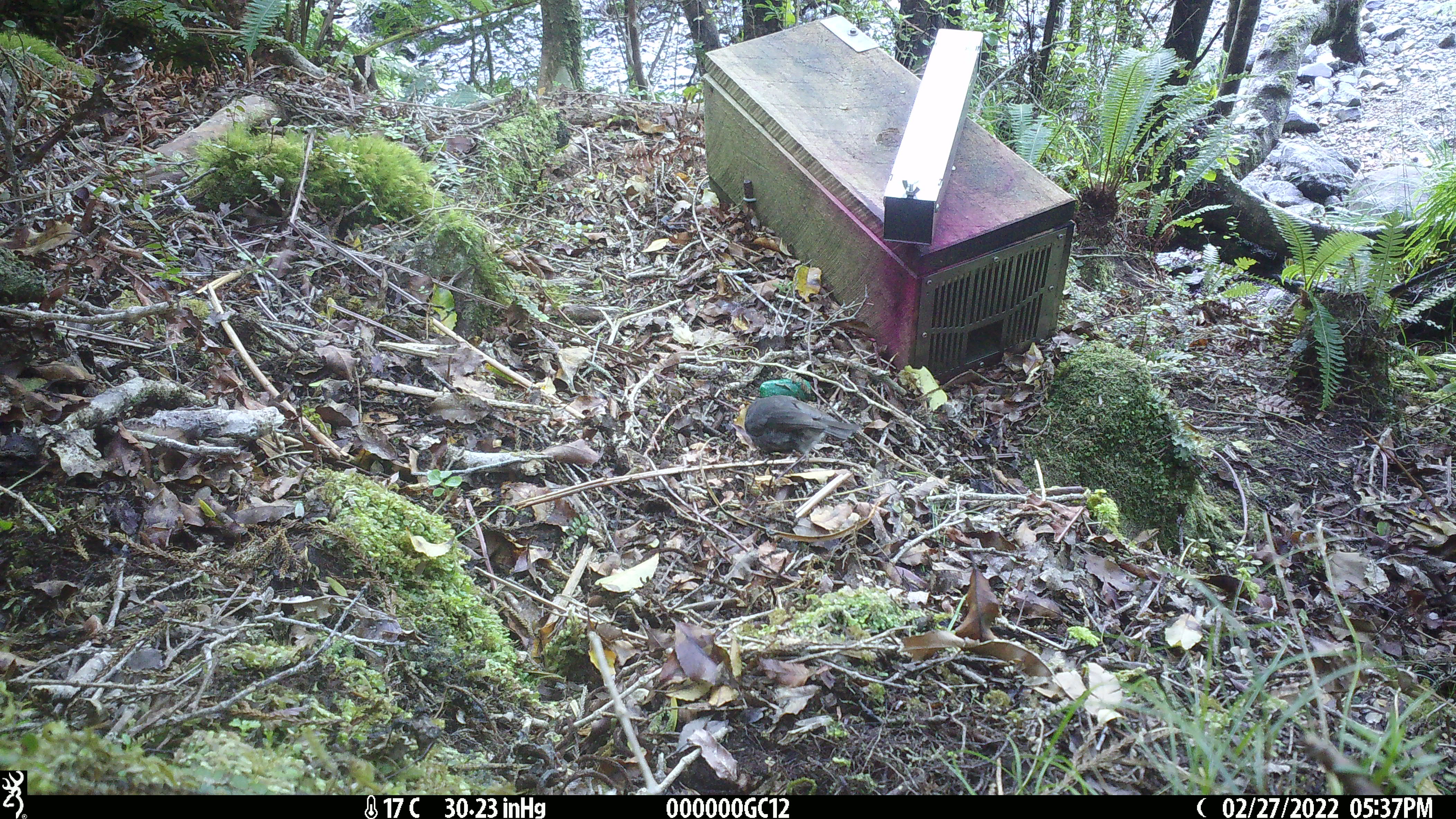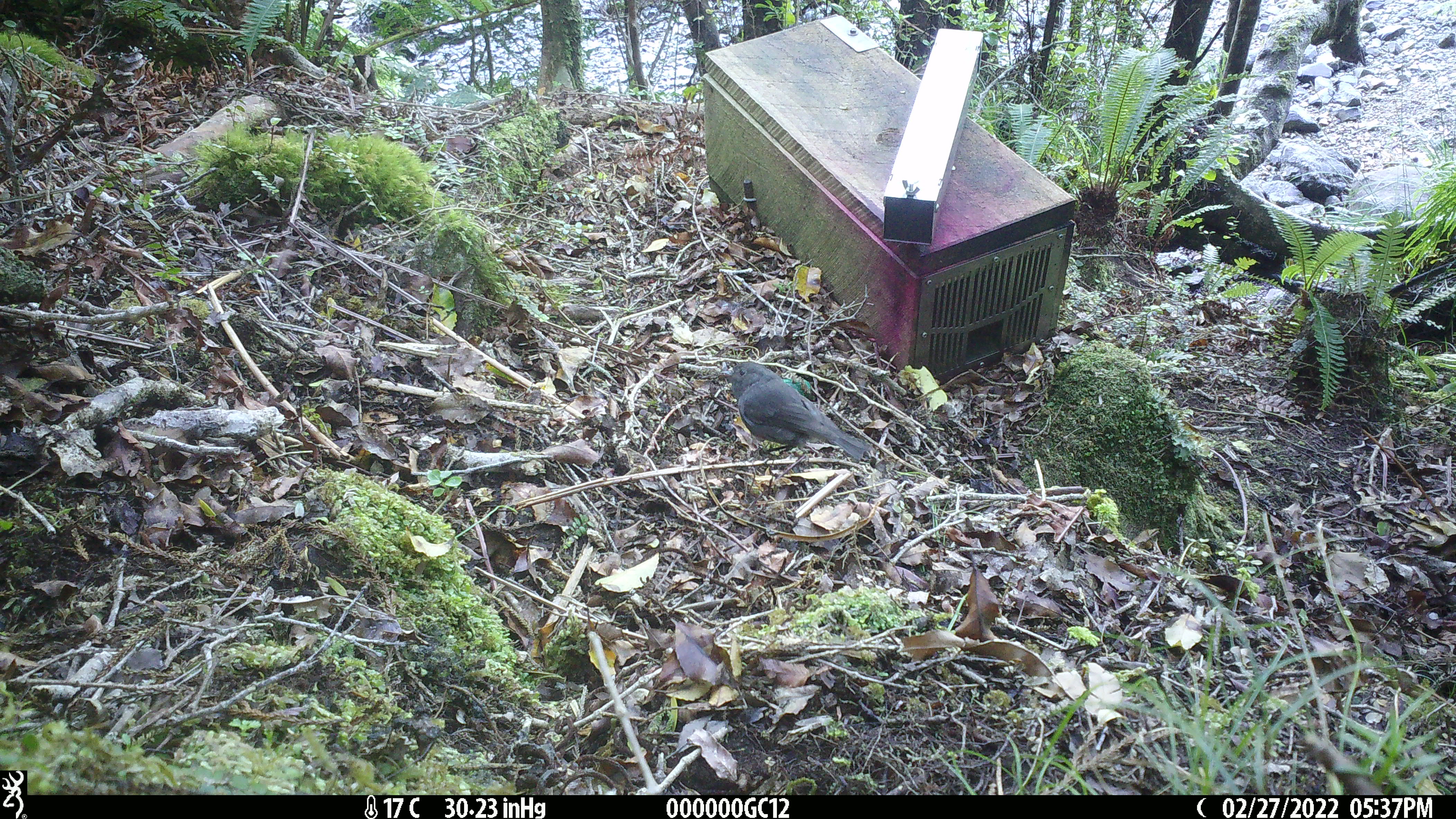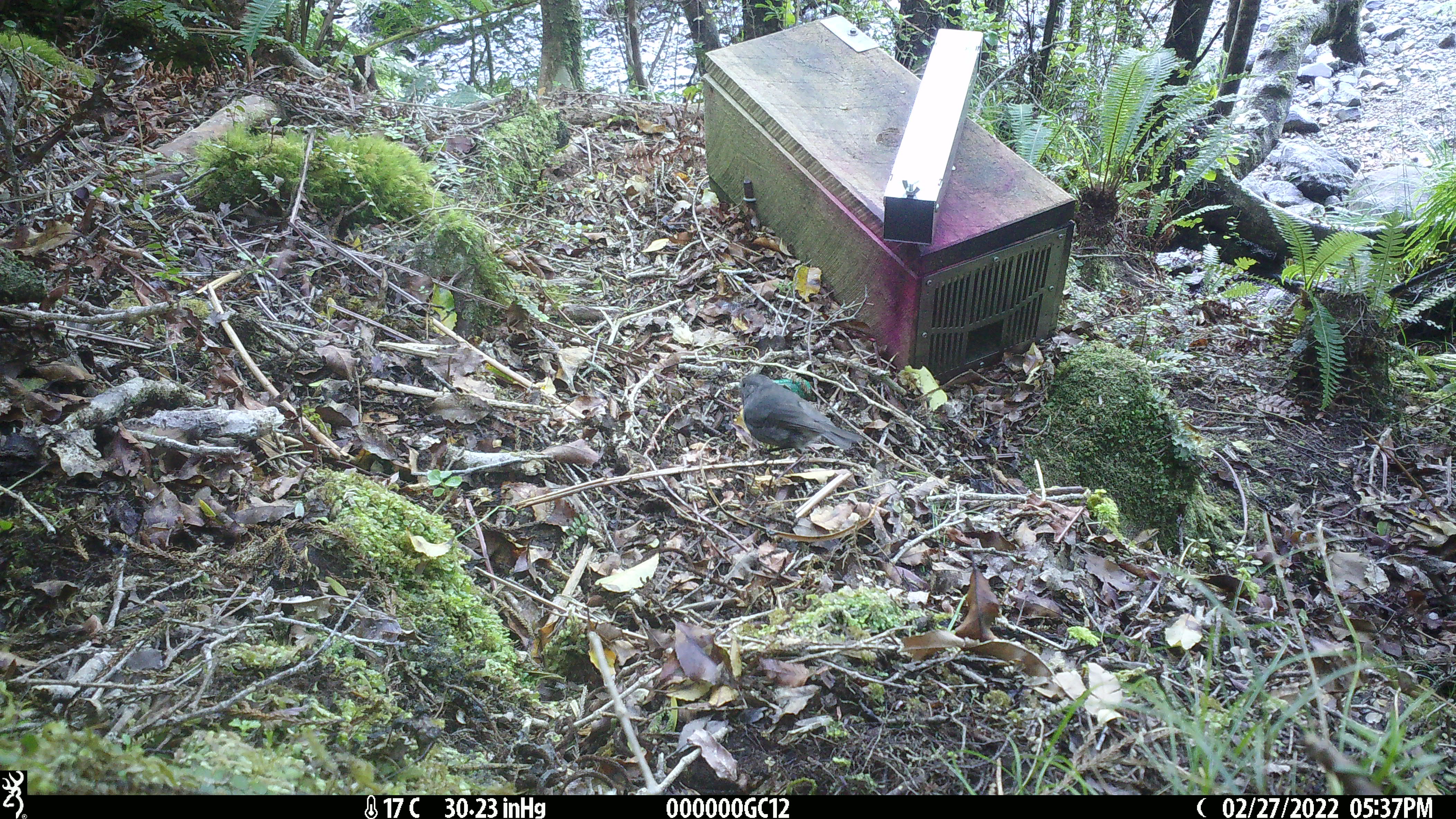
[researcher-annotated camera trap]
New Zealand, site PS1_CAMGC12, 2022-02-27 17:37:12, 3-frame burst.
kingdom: Animalia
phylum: Chordata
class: Aves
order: Passeriformes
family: Petroicidae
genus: Petroica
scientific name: Petroica australis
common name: new zealand robin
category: robin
Robin (new zealand robin) (Petroica australis).